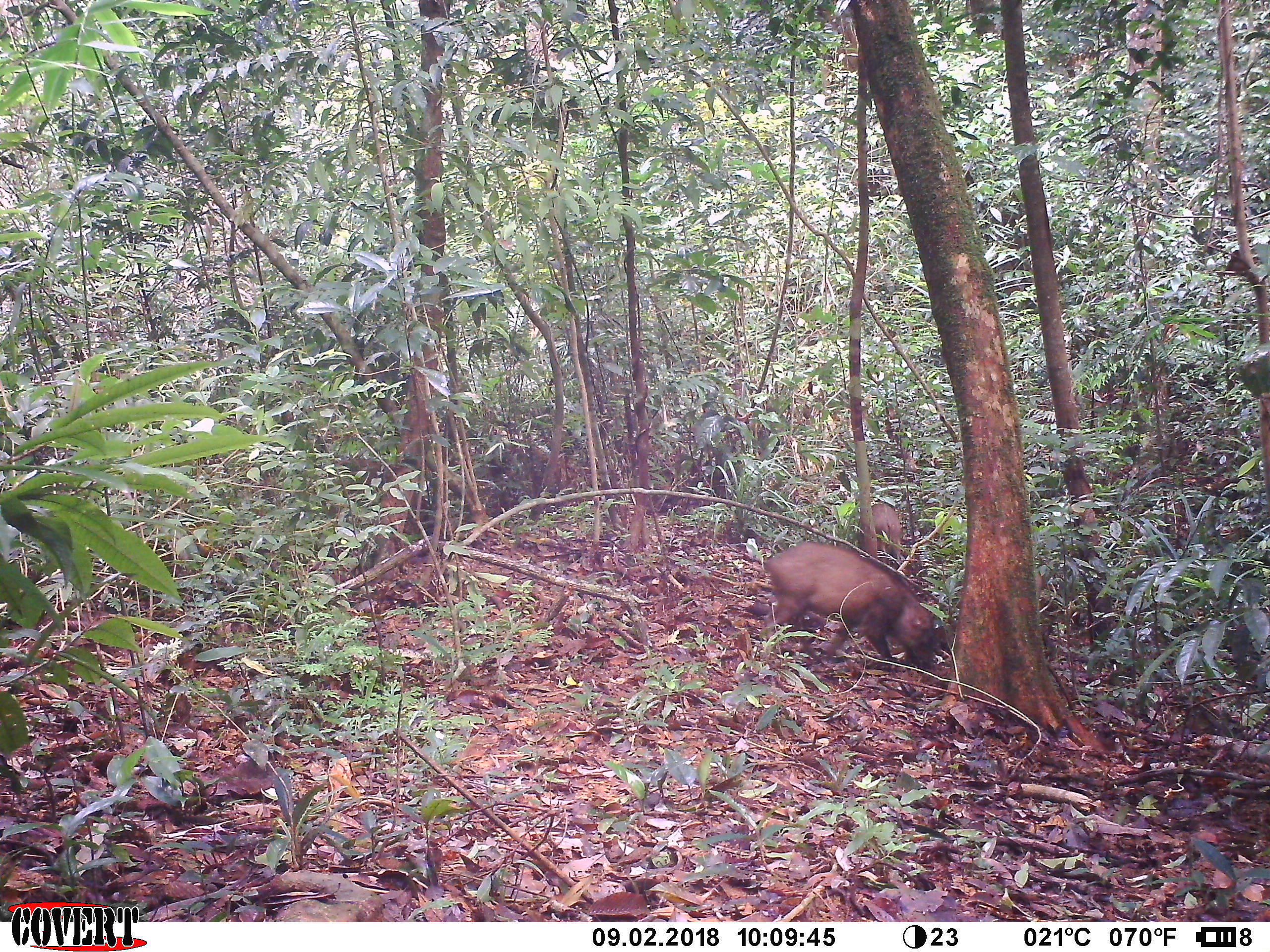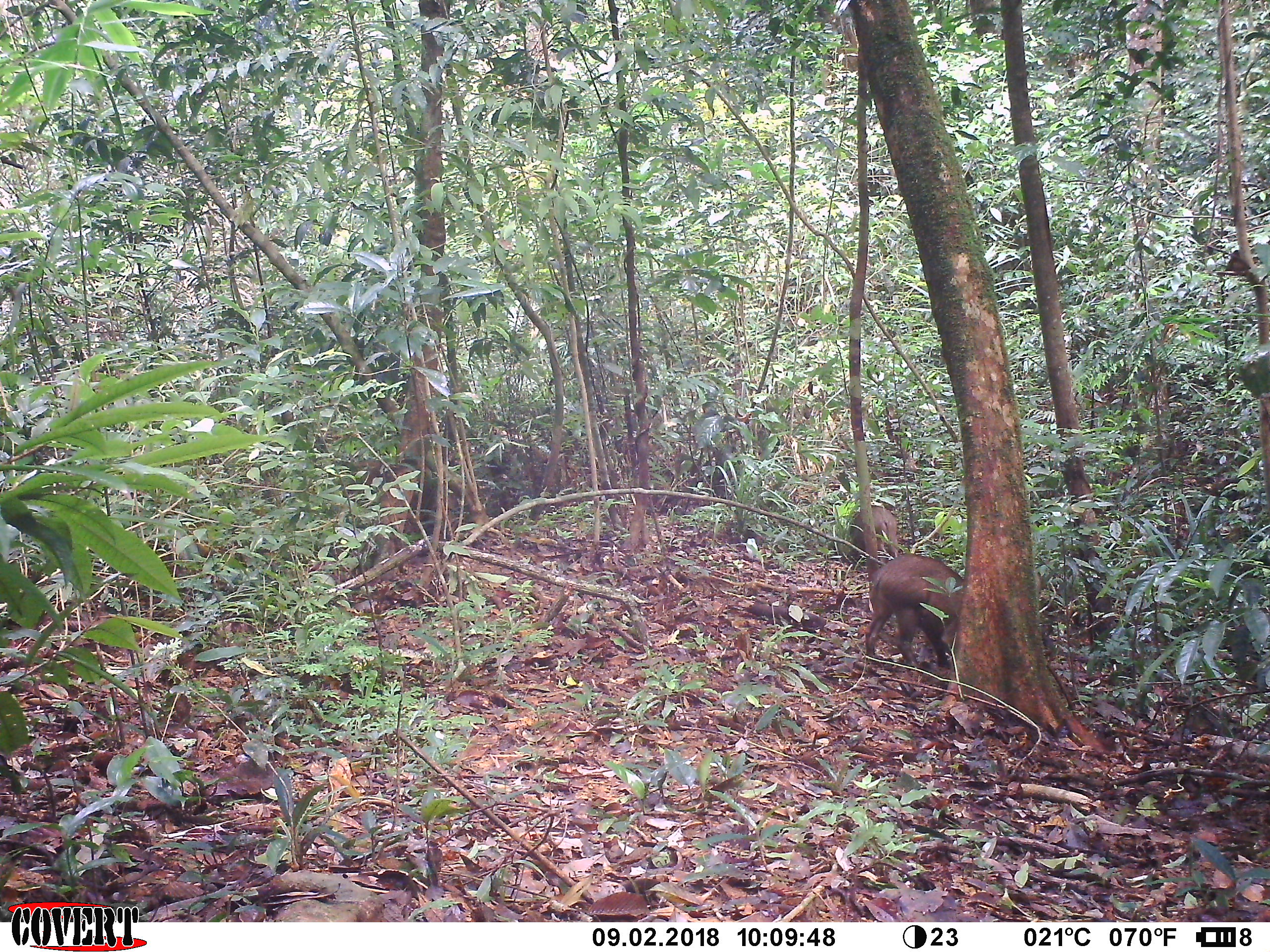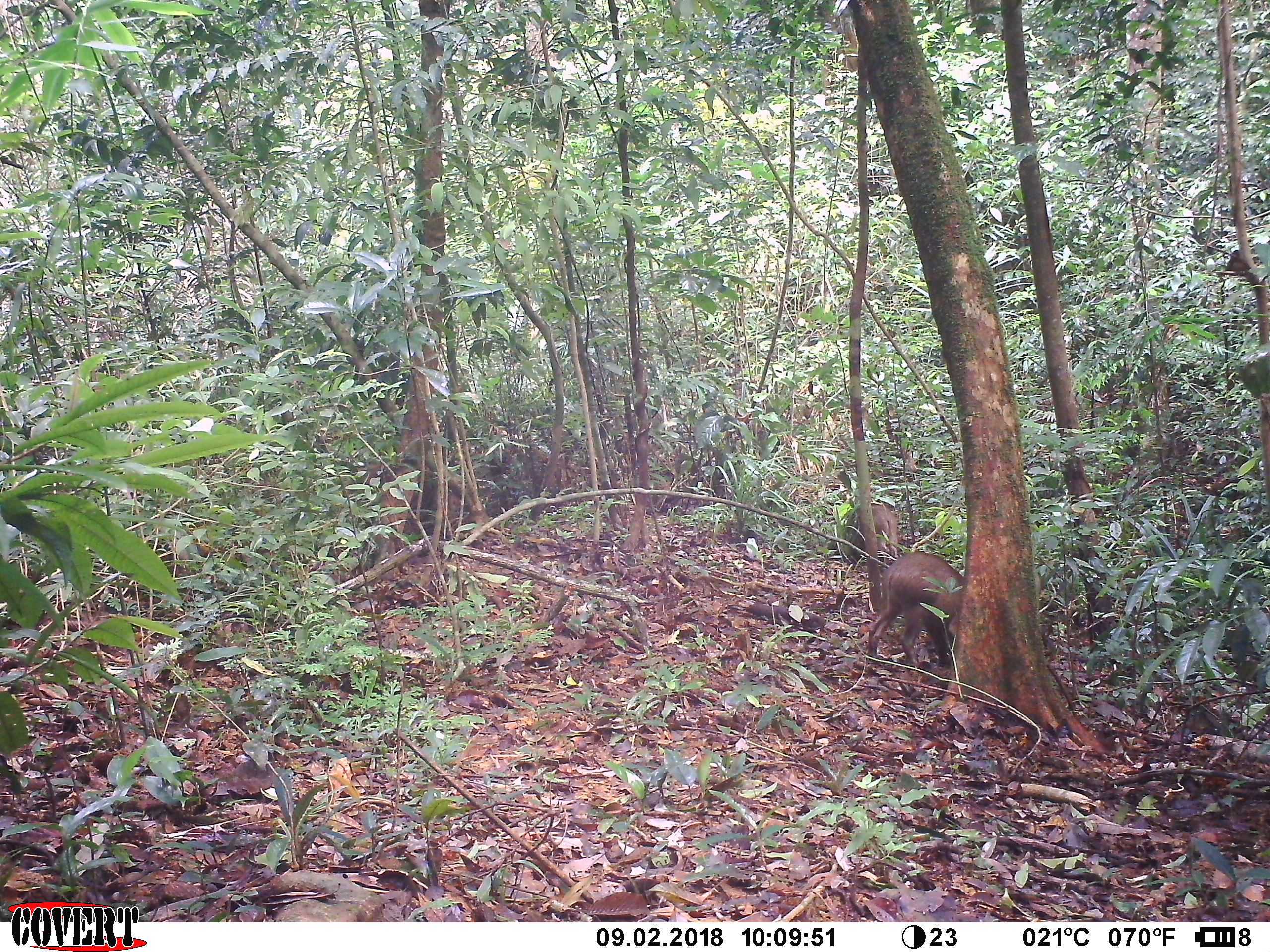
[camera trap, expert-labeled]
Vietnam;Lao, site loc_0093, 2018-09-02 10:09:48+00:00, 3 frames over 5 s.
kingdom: Animalia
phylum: Chordata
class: Mammalia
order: Artiodactyla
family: Suidae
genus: Sus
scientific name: Sus scrofa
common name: eurasian wild pig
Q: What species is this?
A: Eurasian wild pig (Sus scrofa).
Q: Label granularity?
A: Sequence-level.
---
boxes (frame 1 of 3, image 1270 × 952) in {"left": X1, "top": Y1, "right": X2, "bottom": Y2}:
eurasian wild pig: {"left": 762, "top": 542, "right": 940, "bottom": 671}; {"left": 871, "top": 503, "right": 903, "bottom": 566}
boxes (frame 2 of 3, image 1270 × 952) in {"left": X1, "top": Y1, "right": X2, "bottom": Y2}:
eurasian wild pig: {"left": 865, "top": 553, "right": 963, "bottom": 669}; {"left": 850, "top": 506, "right": 898, "bottom": 558}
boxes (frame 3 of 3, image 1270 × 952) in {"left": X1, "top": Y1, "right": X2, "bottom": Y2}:
eurasian wild pig: {"left": 867, "top": 551, "right": 966, "bottom": 667}; {"left": 847, "top": 503, "right": 898, "bottom": 562}